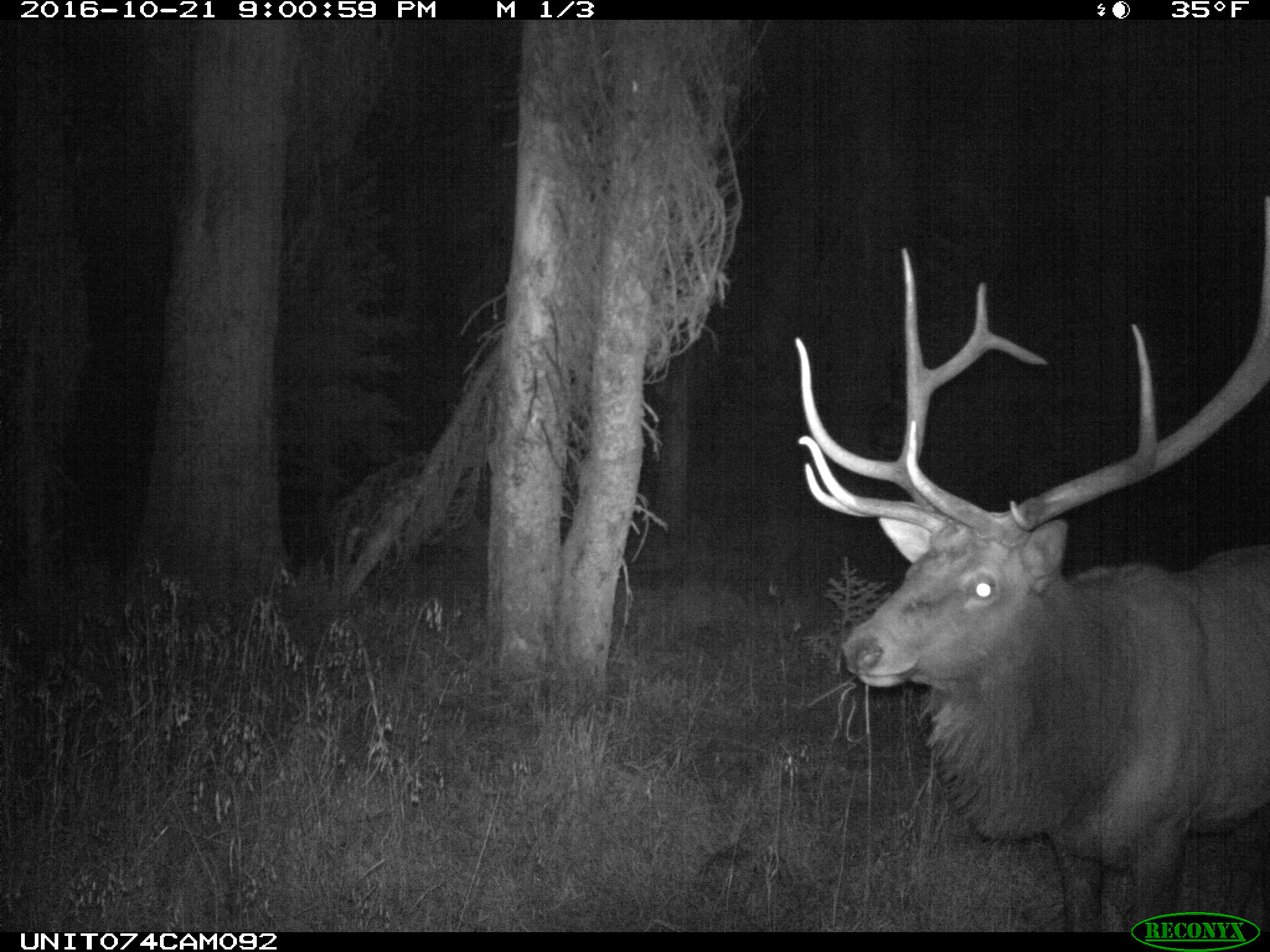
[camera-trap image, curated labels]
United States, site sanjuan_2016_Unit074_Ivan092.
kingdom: Animalia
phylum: Chordata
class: Mammalia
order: Artiodactyla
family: Cervidae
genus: Cervus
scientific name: Cervus elaphus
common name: red deer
Cervus elaphus (red deer).